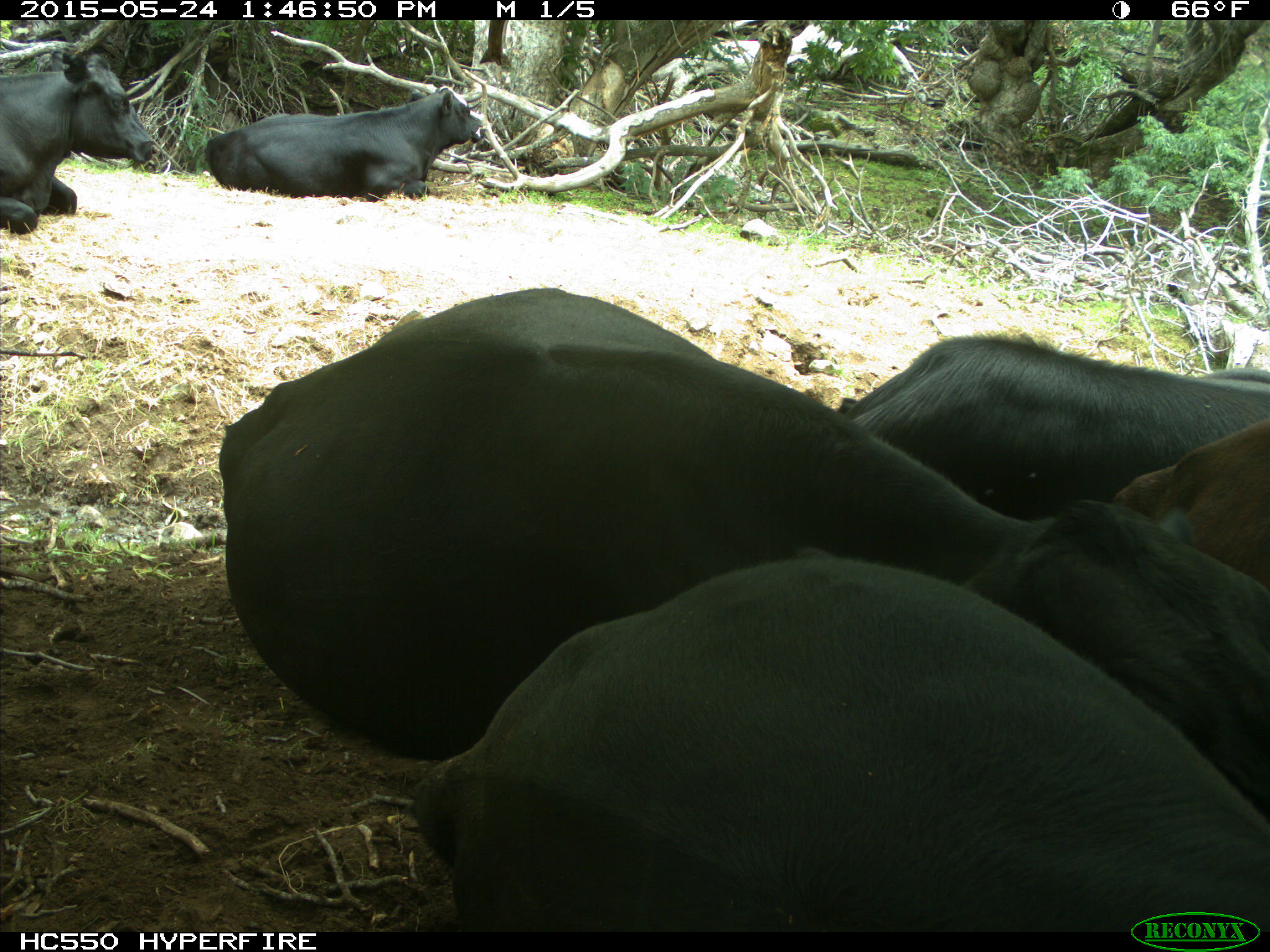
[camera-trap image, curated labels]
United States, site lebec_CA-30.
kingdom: Animalia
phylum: Chordata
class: Mammalia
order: Artiodactyla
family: Bovidae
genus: Bos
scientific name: Bos taurus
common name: domestic cow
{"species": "Bos taurus (domestic cow)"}